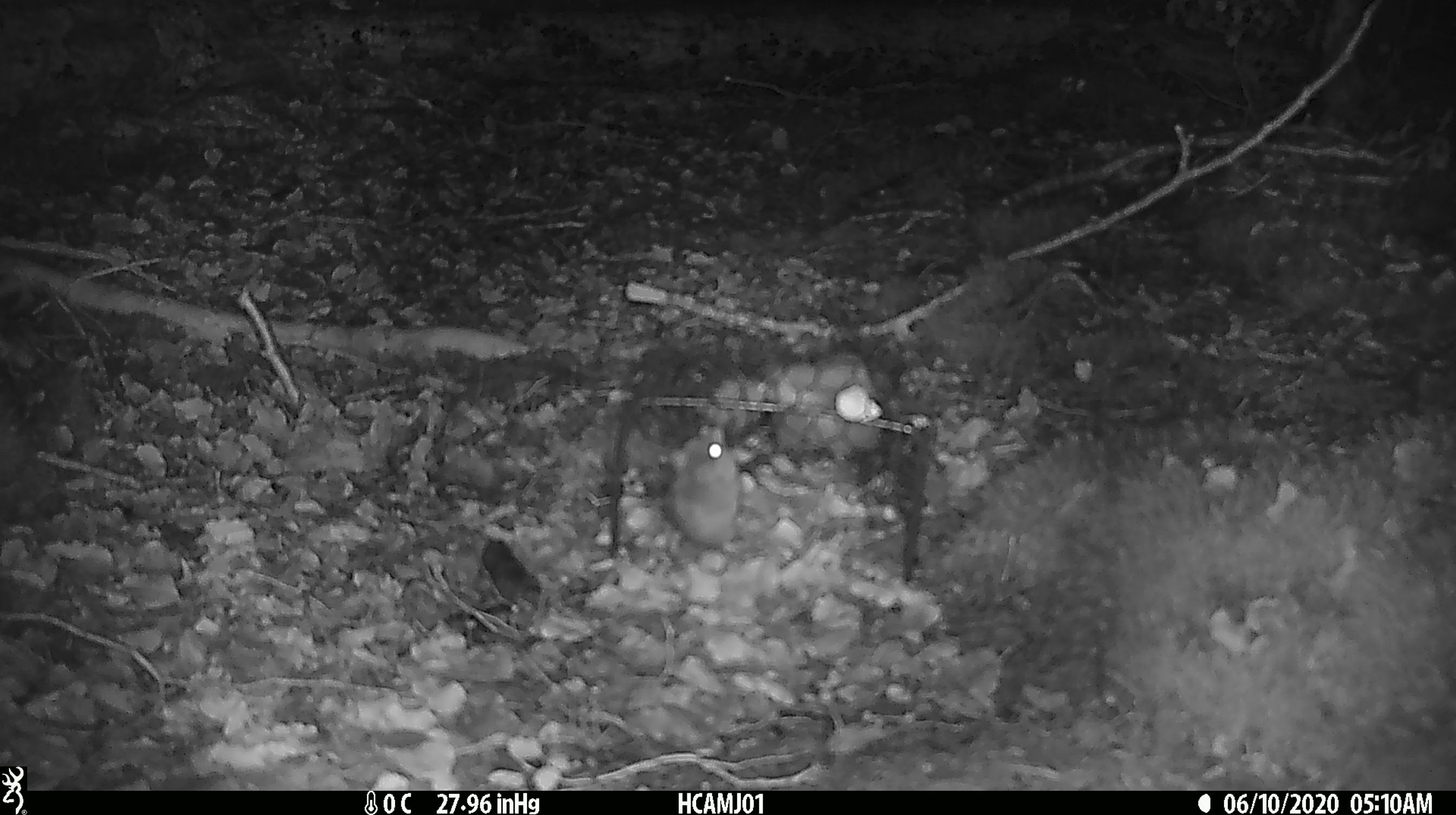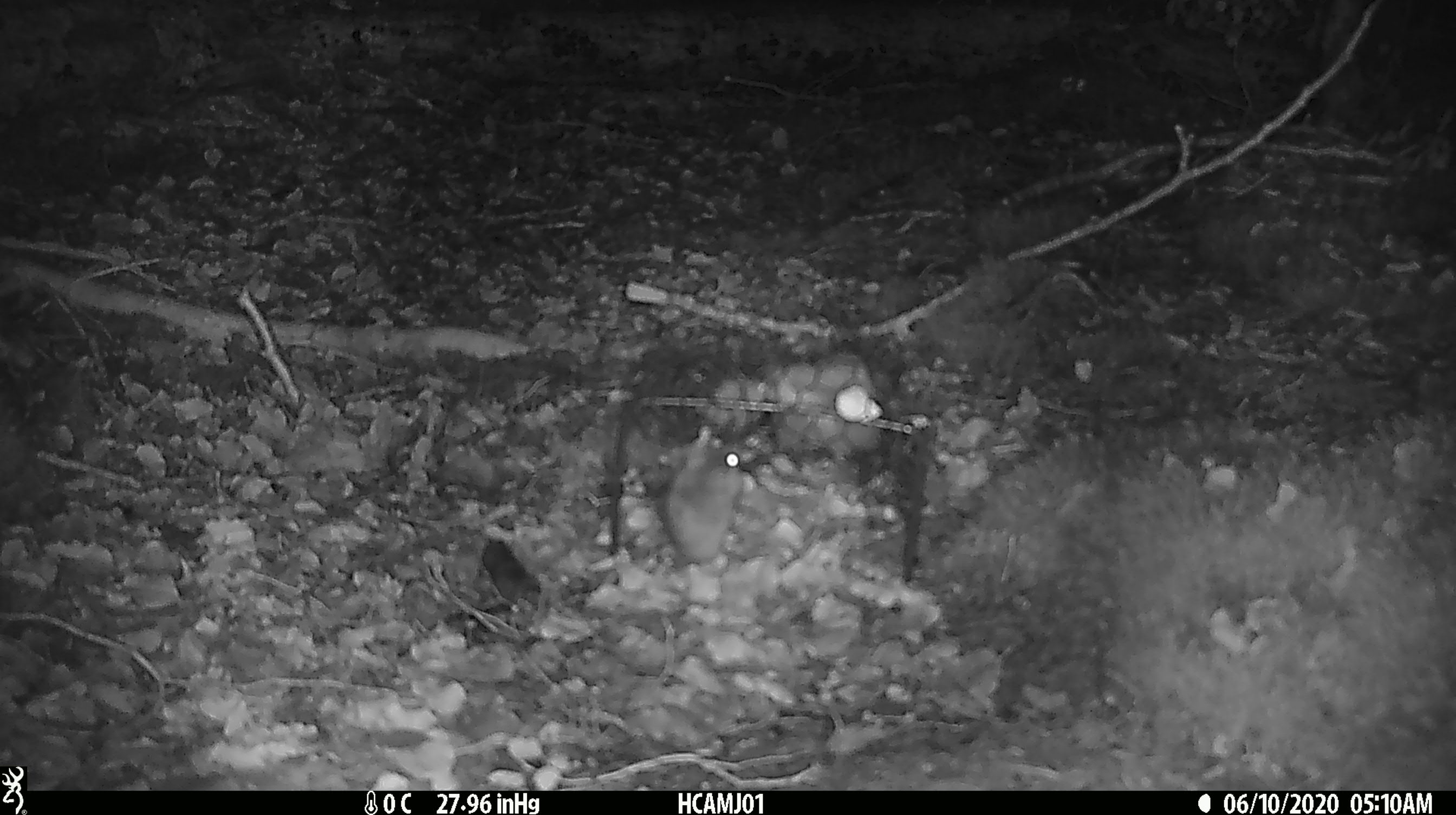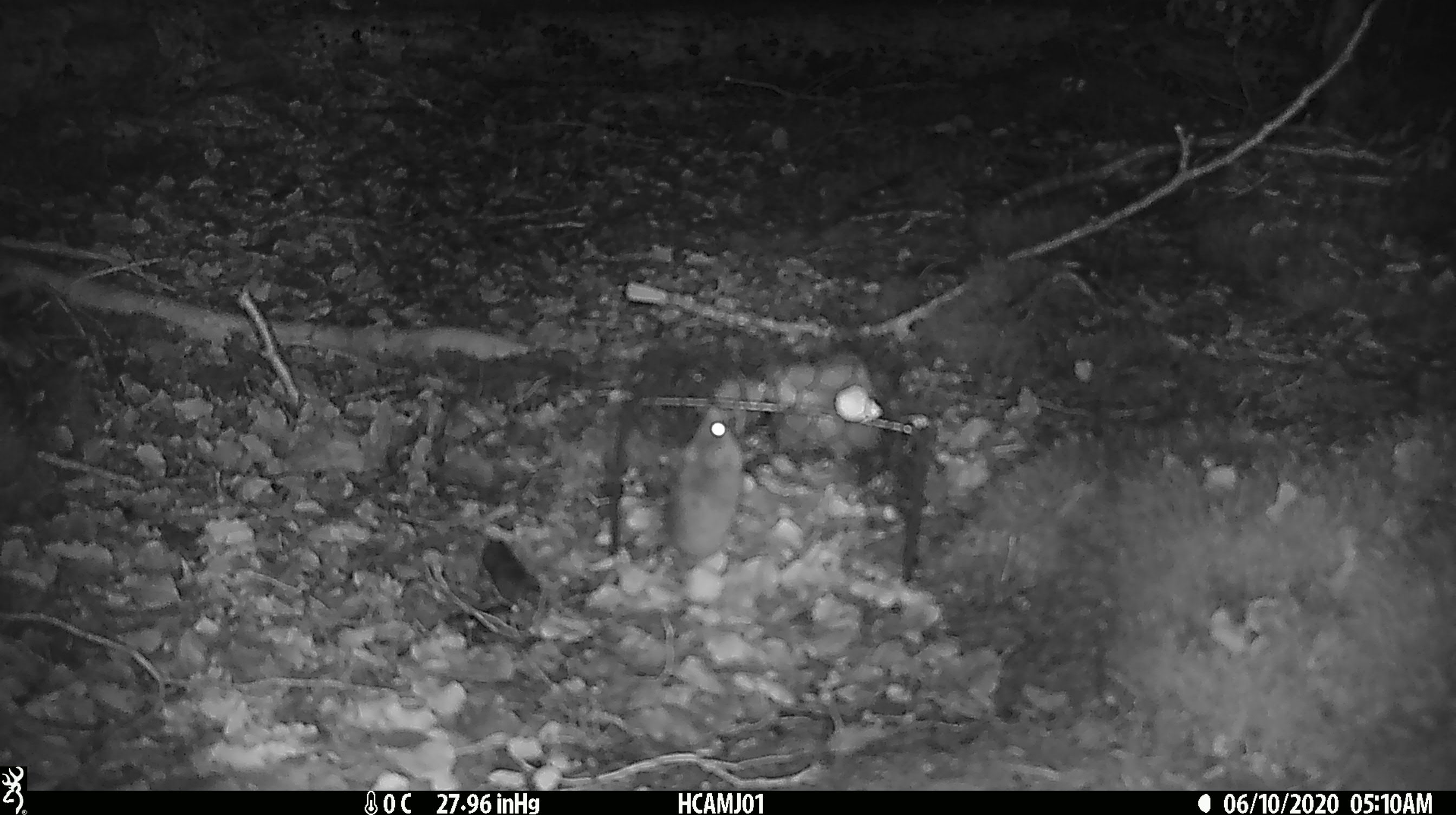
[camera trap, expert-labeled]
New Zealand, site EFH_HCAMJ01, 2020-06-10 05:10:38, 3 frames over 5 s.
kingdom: Animalia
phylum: Chordata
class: Mammalia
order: Rodentia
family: Muridae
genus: Mus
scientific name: Mus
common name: mouse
Mouse (Mus).